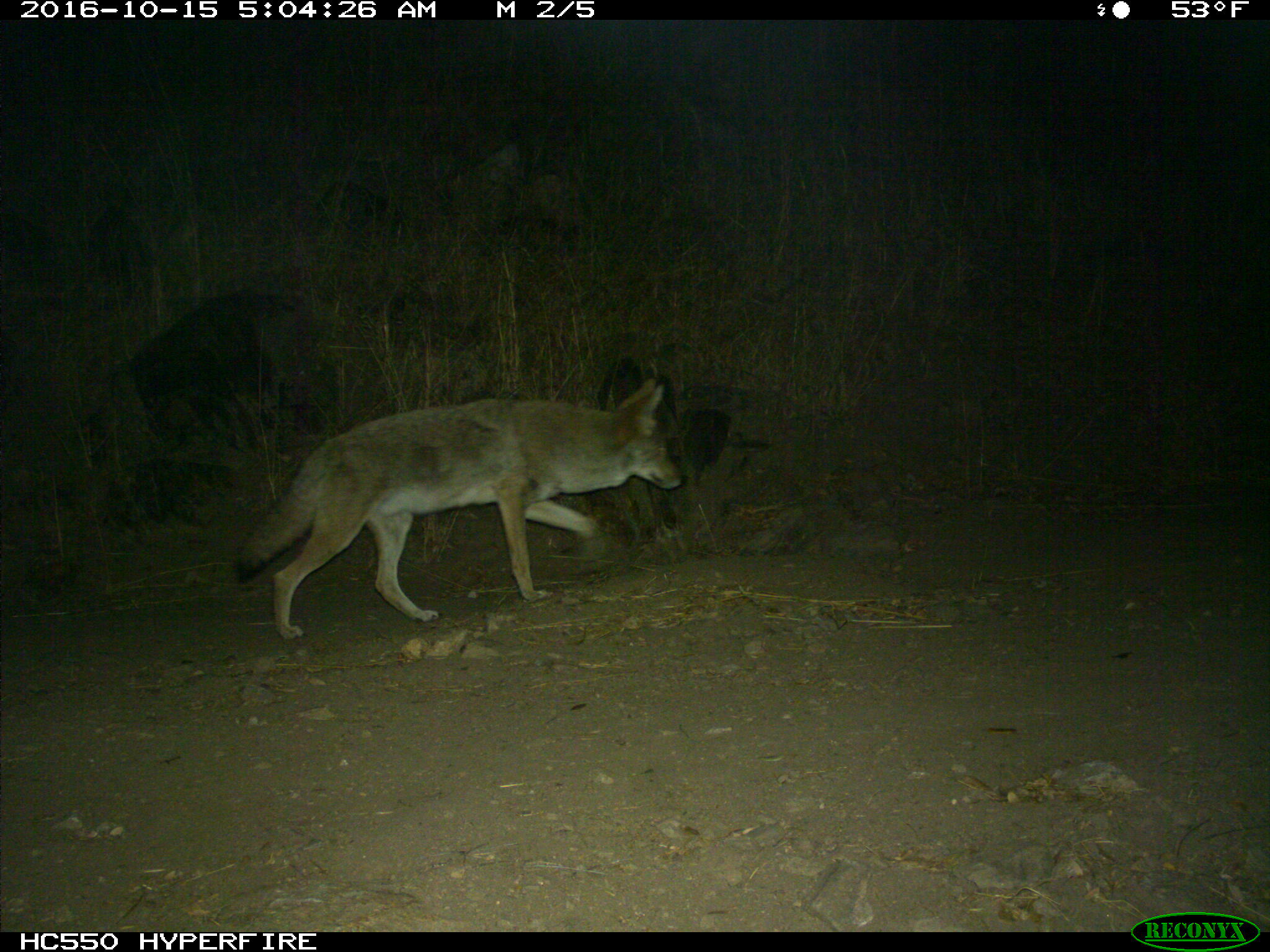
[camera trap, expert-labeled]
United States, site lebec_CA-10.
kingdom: Animalia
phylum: Chordata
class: Mammalia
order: Carnivora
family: Canidae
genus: Canis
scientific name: Canis latrans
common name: coyote